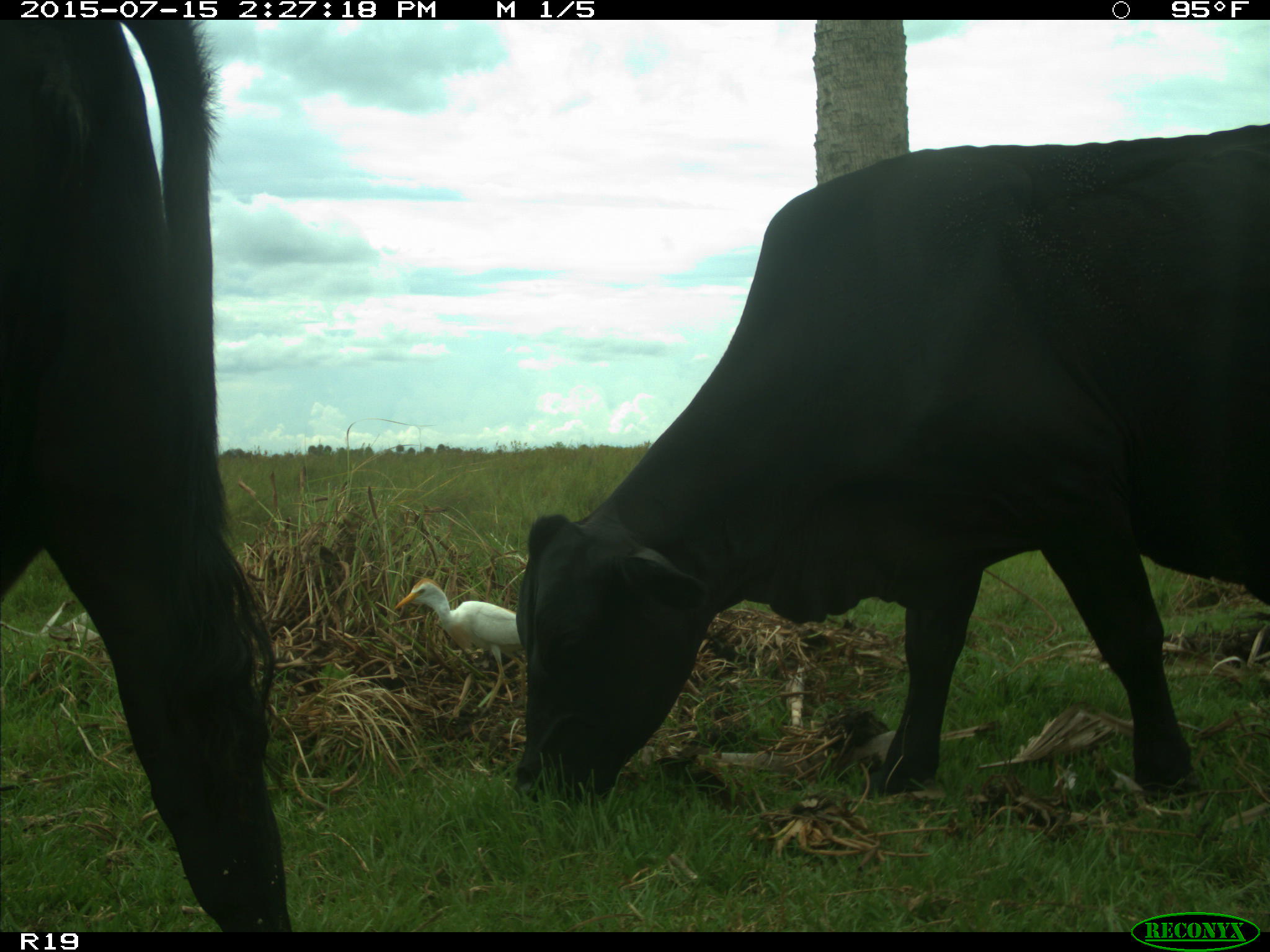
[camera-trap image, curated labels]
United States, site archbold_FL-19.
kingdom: Animalia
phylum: Chordata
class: Mammalia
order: Artiodactyla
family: Bovidae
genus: Bos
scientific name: Bos taurus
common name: domestic cow